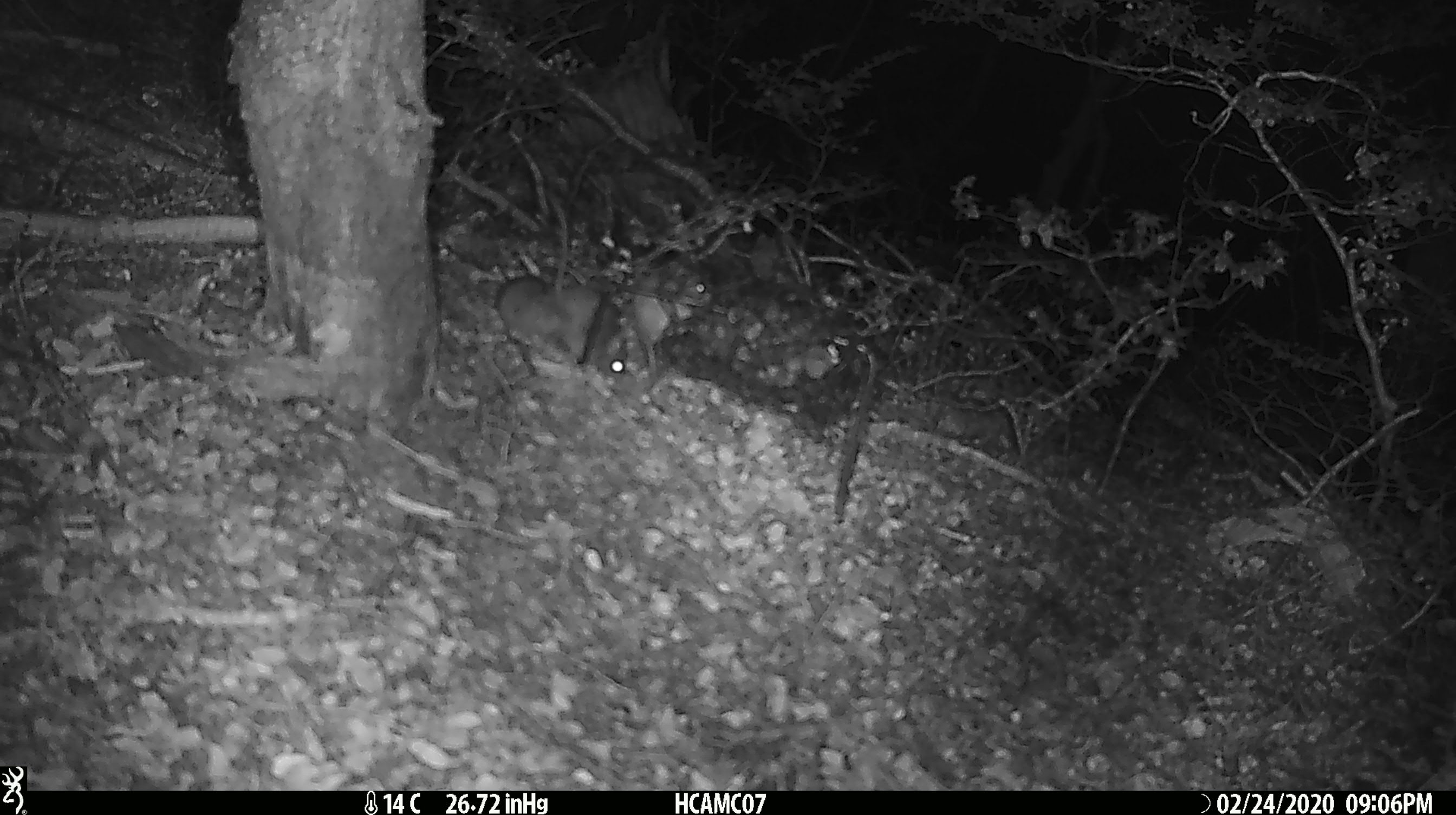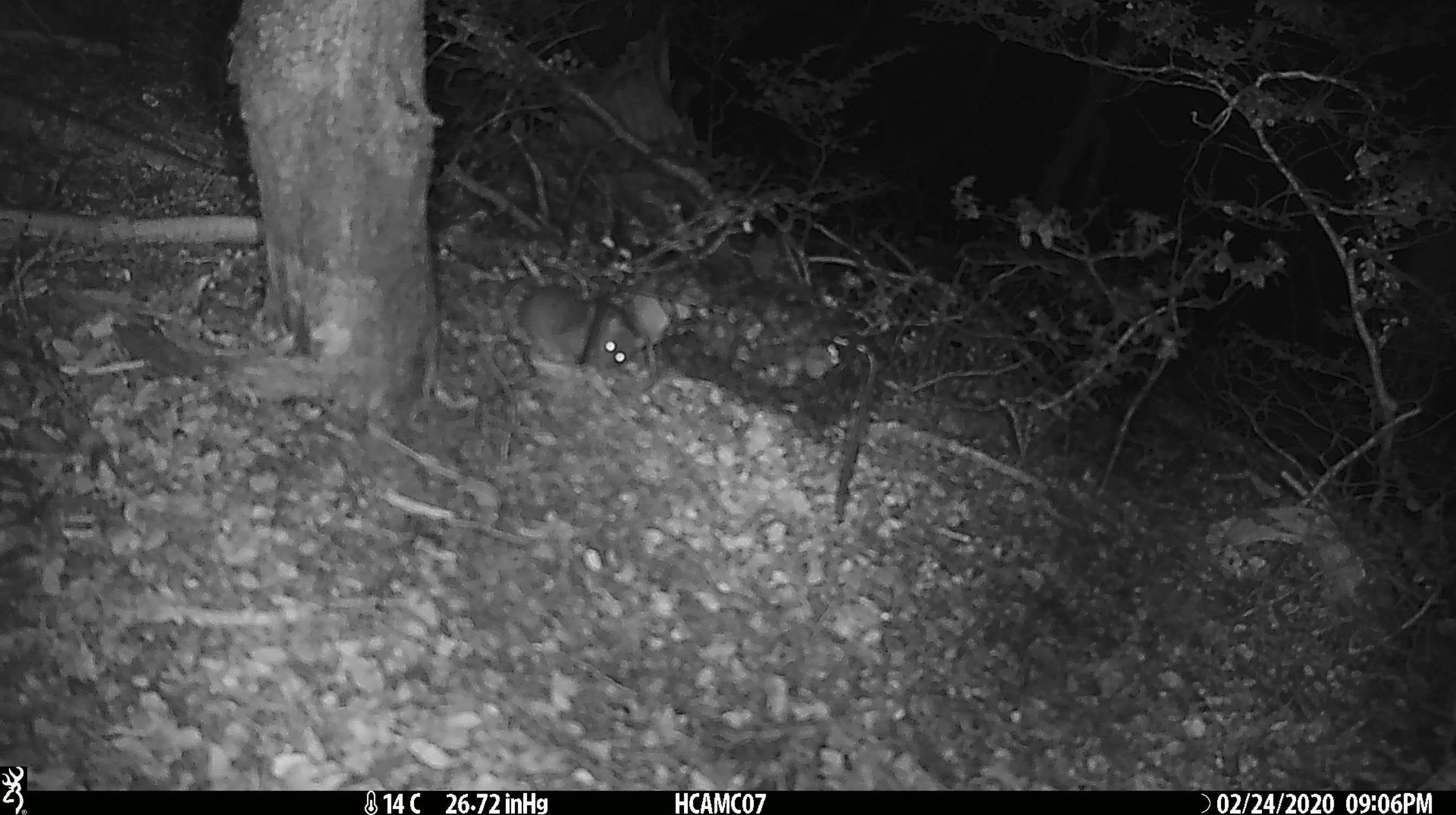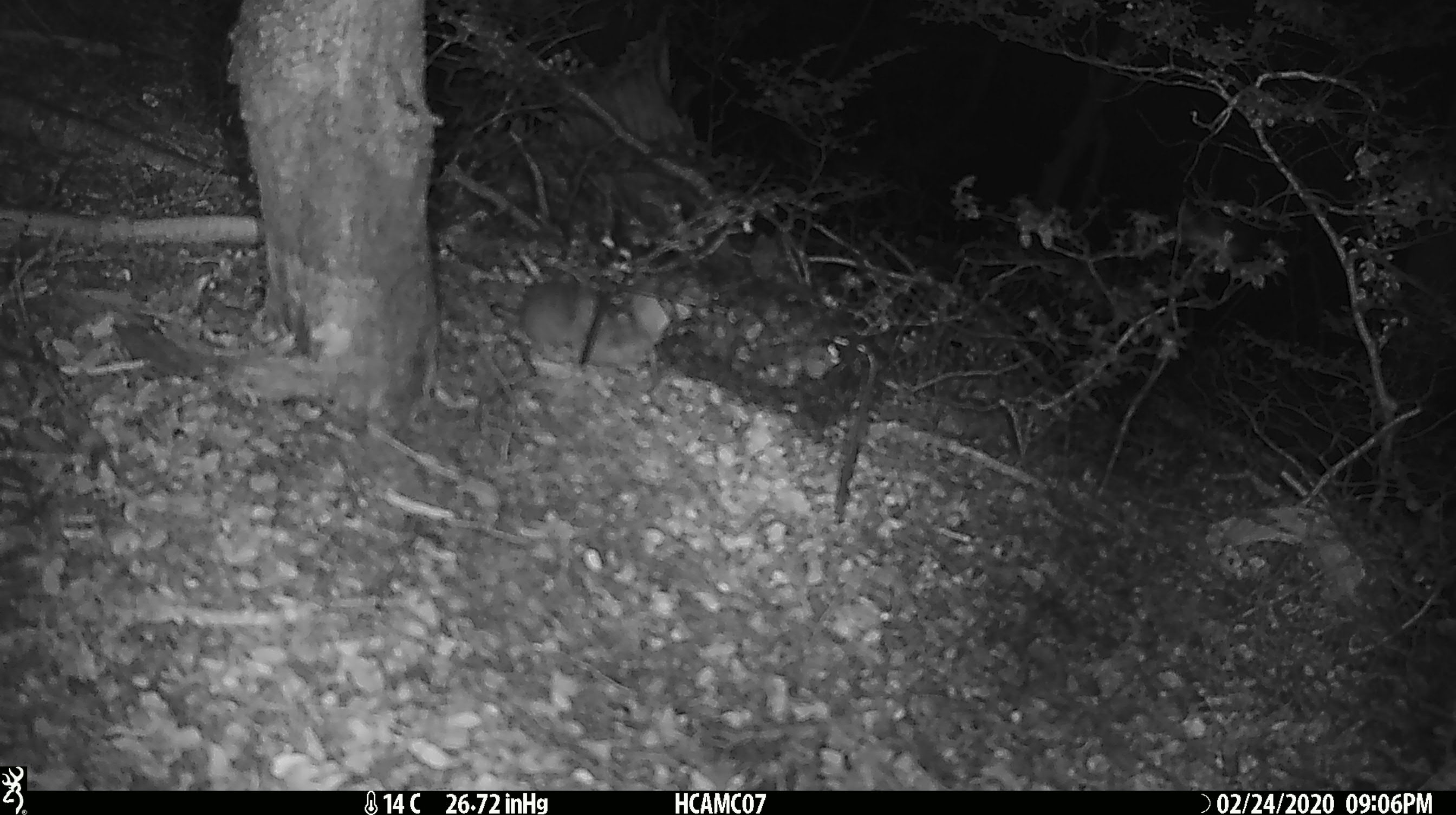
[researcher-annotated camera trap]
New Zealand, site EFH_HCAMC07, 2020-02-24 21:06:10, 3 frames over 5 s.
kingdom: Animalia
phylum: Chordata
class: Mammalia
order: Rodentia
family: Muridae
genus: Mus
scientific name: Mus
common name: mouse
Mouse (Mus).